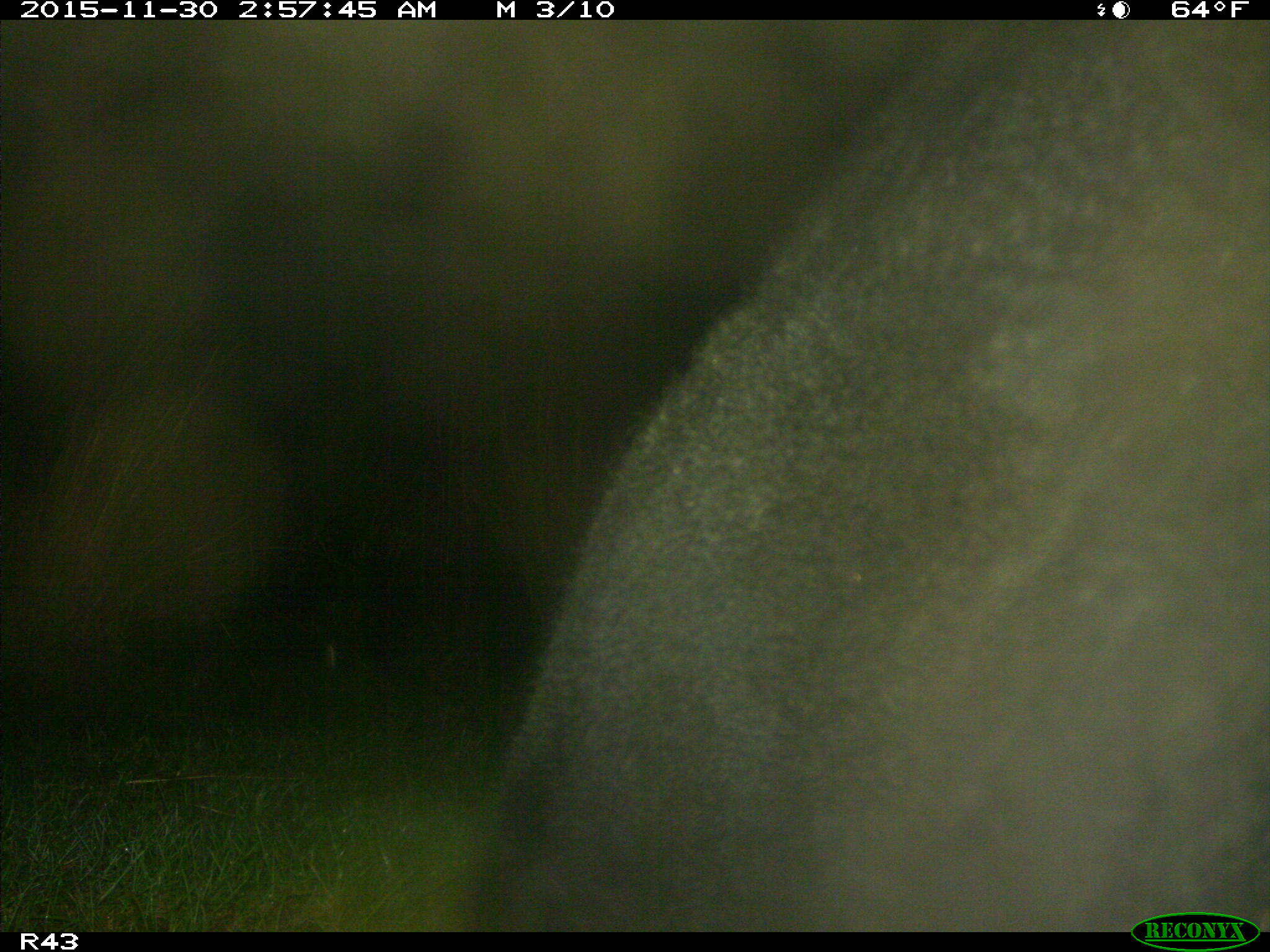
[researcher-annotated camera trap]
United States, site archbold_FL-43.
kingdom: Animalia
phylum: Chordata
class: Mammalia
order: Artiodactyla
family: Bovidae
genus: Bos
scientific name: Bos taurus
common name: domestic cow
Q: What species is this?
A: Bos taurus (domestic cow).